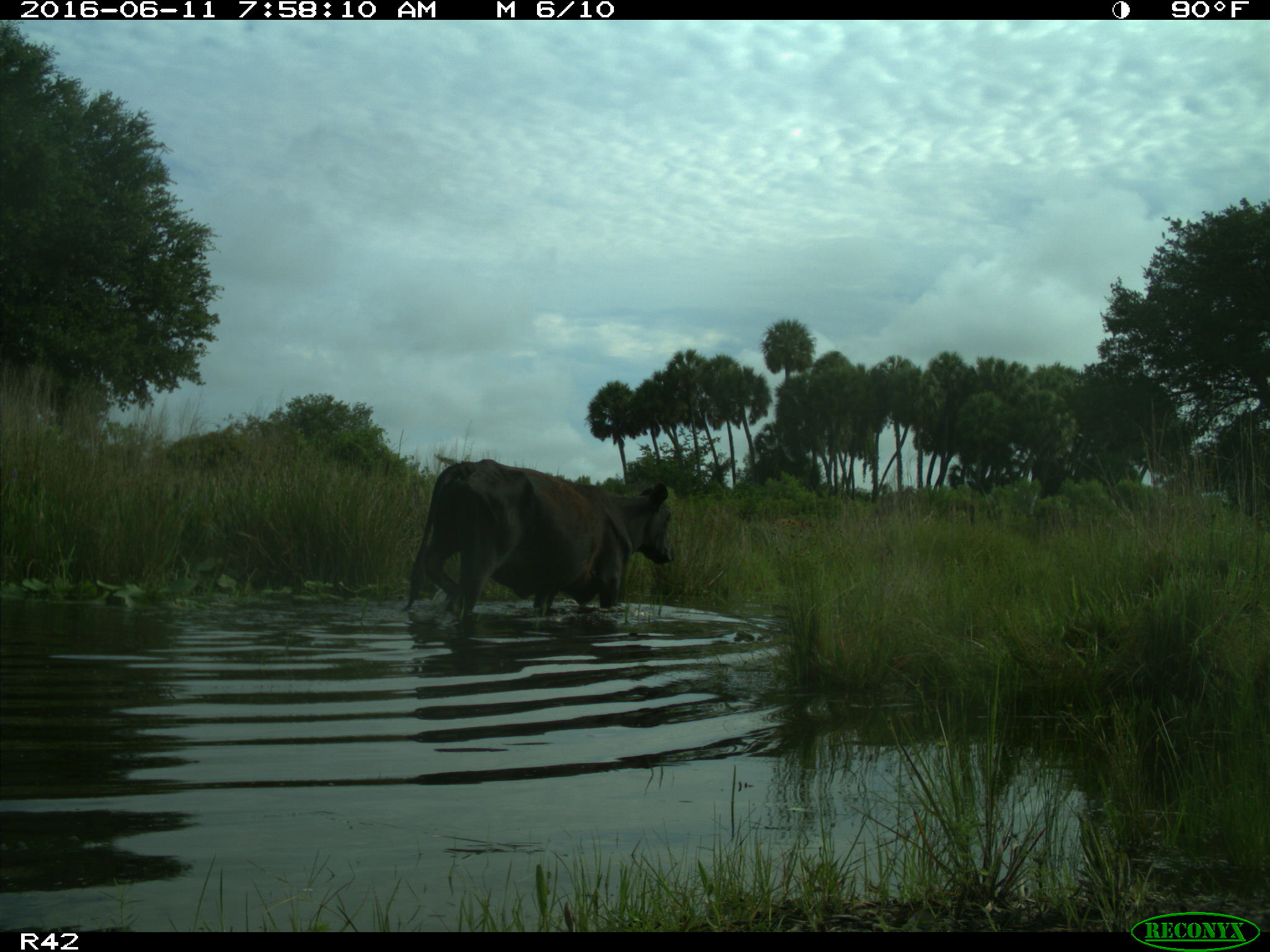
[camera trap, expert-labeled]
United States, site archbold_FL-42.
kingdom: Animalia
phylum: Chordata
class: Mammalia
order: Artiodactyla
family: Bovidae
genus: Bos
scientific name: Bos taurus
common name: domestic cow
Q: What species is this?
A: Bos taurus (domestic cow).